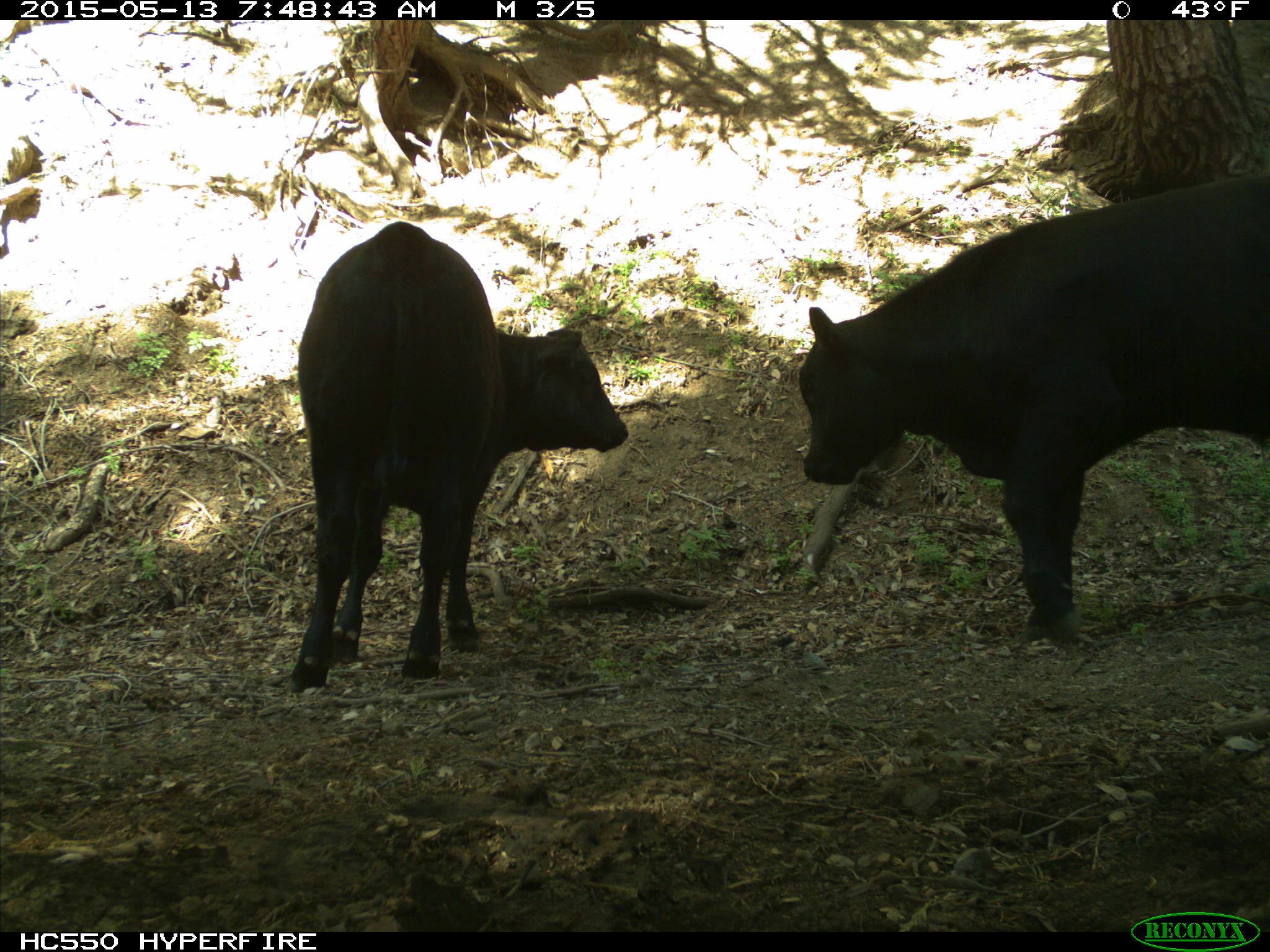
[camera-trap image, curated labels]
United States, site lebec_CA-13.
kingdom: Animalia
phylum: Chordata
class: Mammalia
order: Artiodactyla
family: Bovidae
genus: Bos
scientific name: Bos taurus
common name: domestic cow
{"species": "Bos taurus (domestic cow)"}